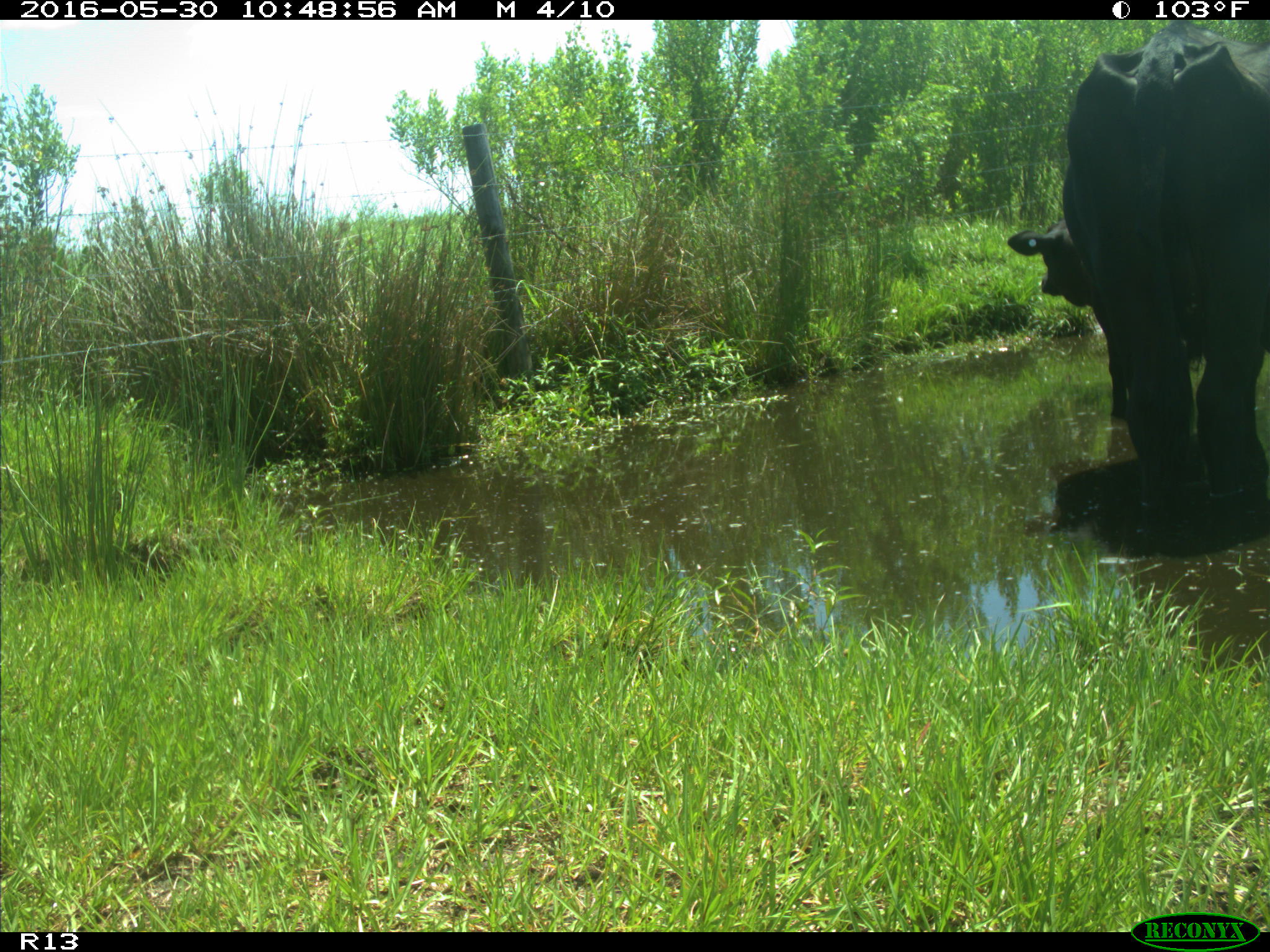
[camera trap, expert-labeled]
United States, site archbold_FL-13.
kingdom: Animalia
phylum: Chordata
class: Mammalia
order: Artiodactyla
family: Bovidae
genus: Bos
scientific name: Bos taurus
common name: domestic cow